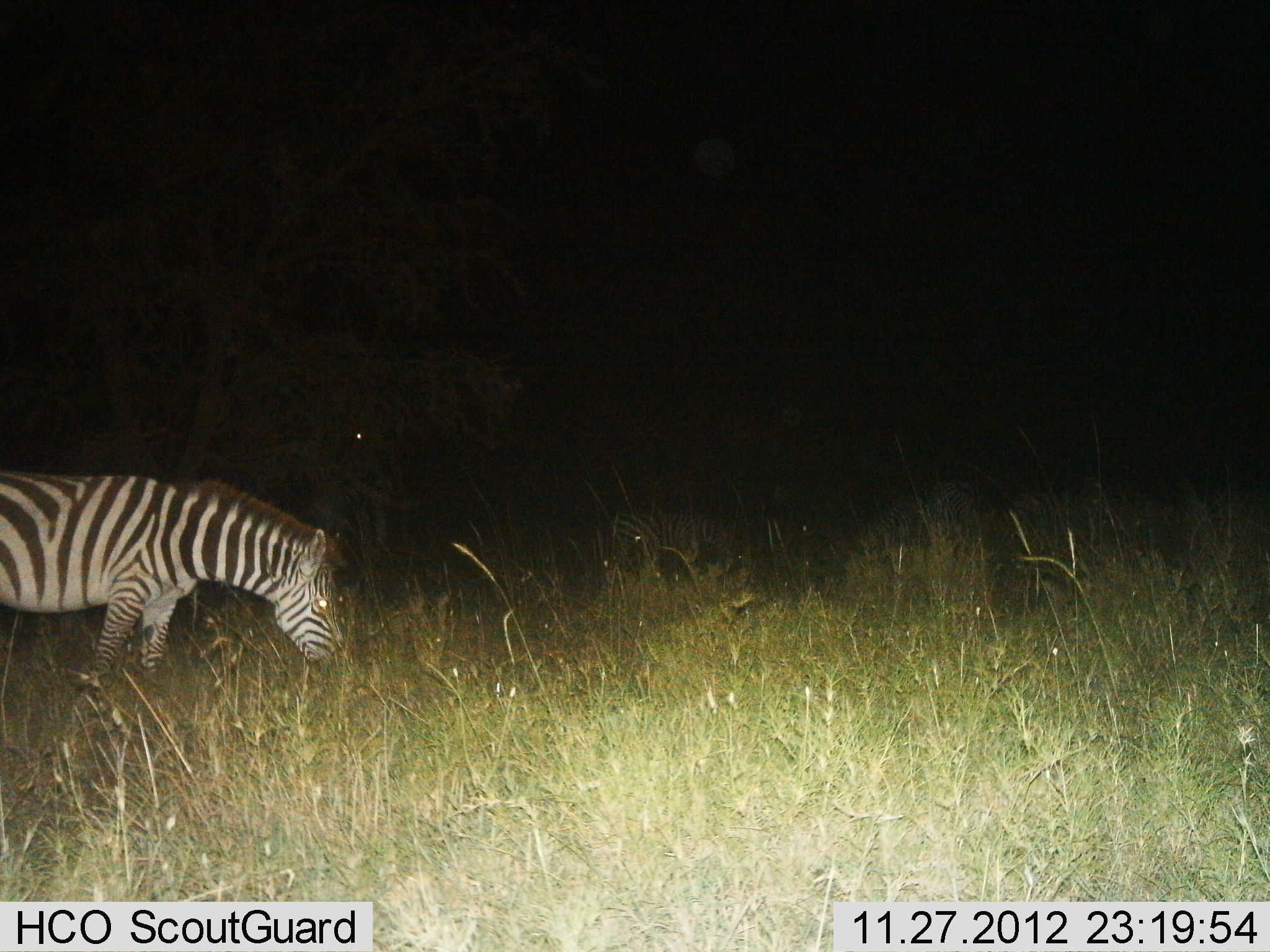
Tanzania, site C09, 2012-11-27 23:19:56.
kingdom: Animalia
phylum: Chordata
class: Mammalia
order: Perissodactyla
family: Equidae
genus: Equus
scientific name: Equus quagga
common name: plains zebra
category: zebra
Zebra (plains zebra) (Equus quagga), count 3. Behavior (volunteer vote fractions): standing 50%, resting 0%, moving 0%, interacting 0%. Young present (vote fraction): 0%. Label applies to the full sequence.